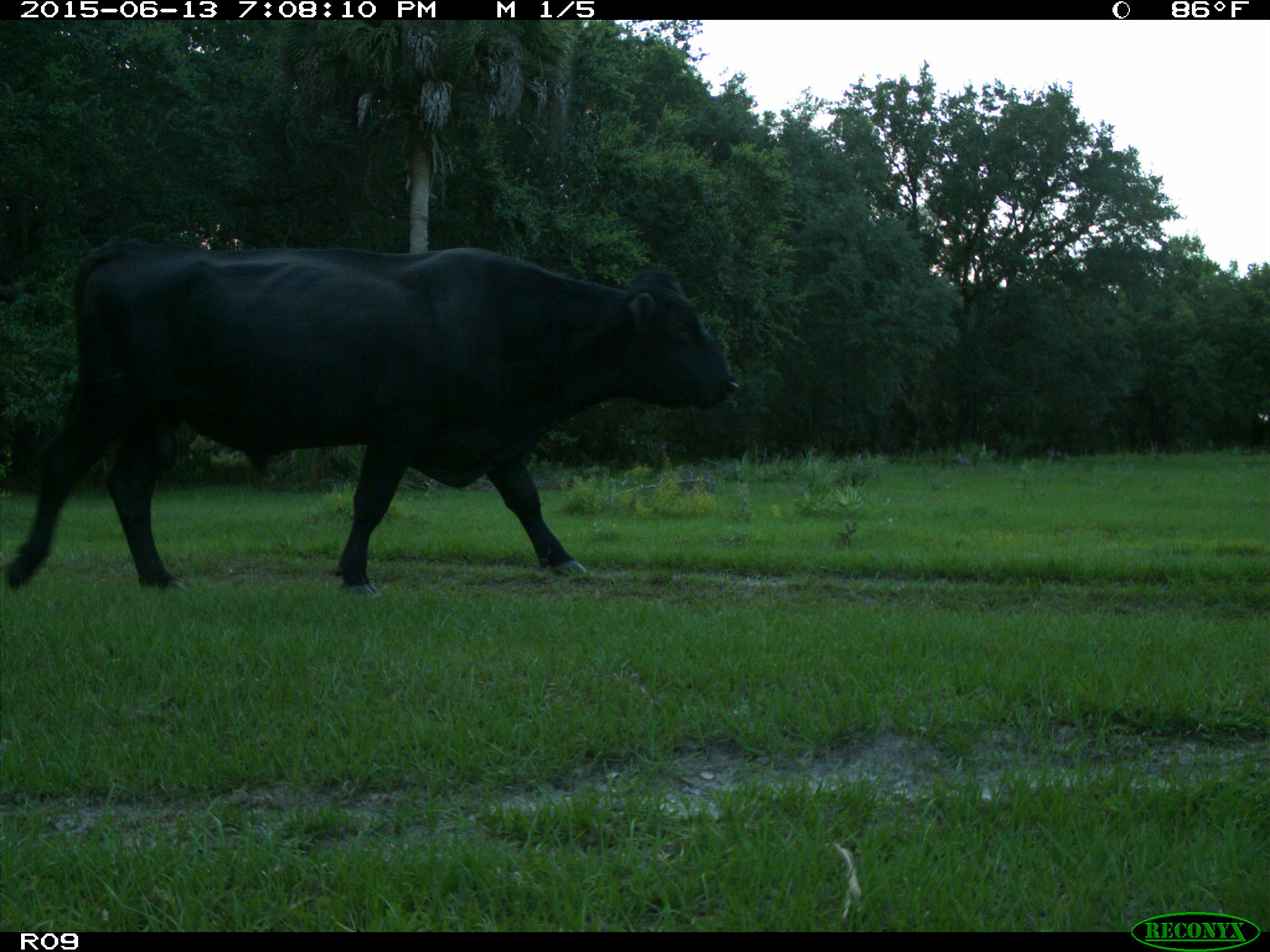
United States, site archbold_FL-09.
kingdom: Animalia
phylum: Chordata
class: Mammalia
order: Artiodactyla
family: Bovidae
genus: Bos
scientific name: Bos taurus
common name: domestic cow